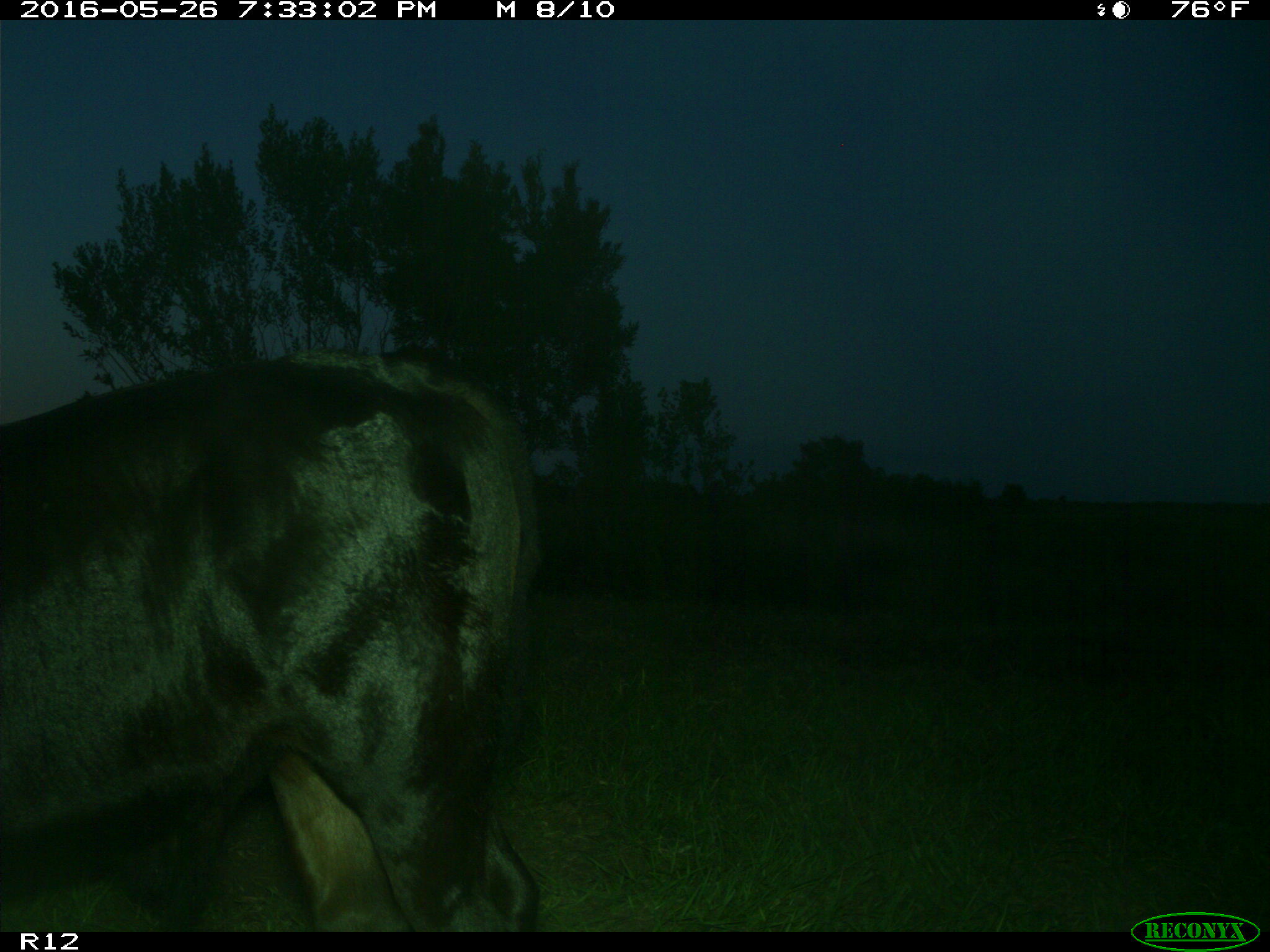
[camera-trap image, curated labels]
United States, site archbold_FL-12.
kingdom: Animalia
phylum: Chordata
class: Mammalia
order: Artiodactyla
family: Bovidae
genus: Bos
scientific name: Bos taurus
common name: domestic cow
Bos taurus (domestic cow).